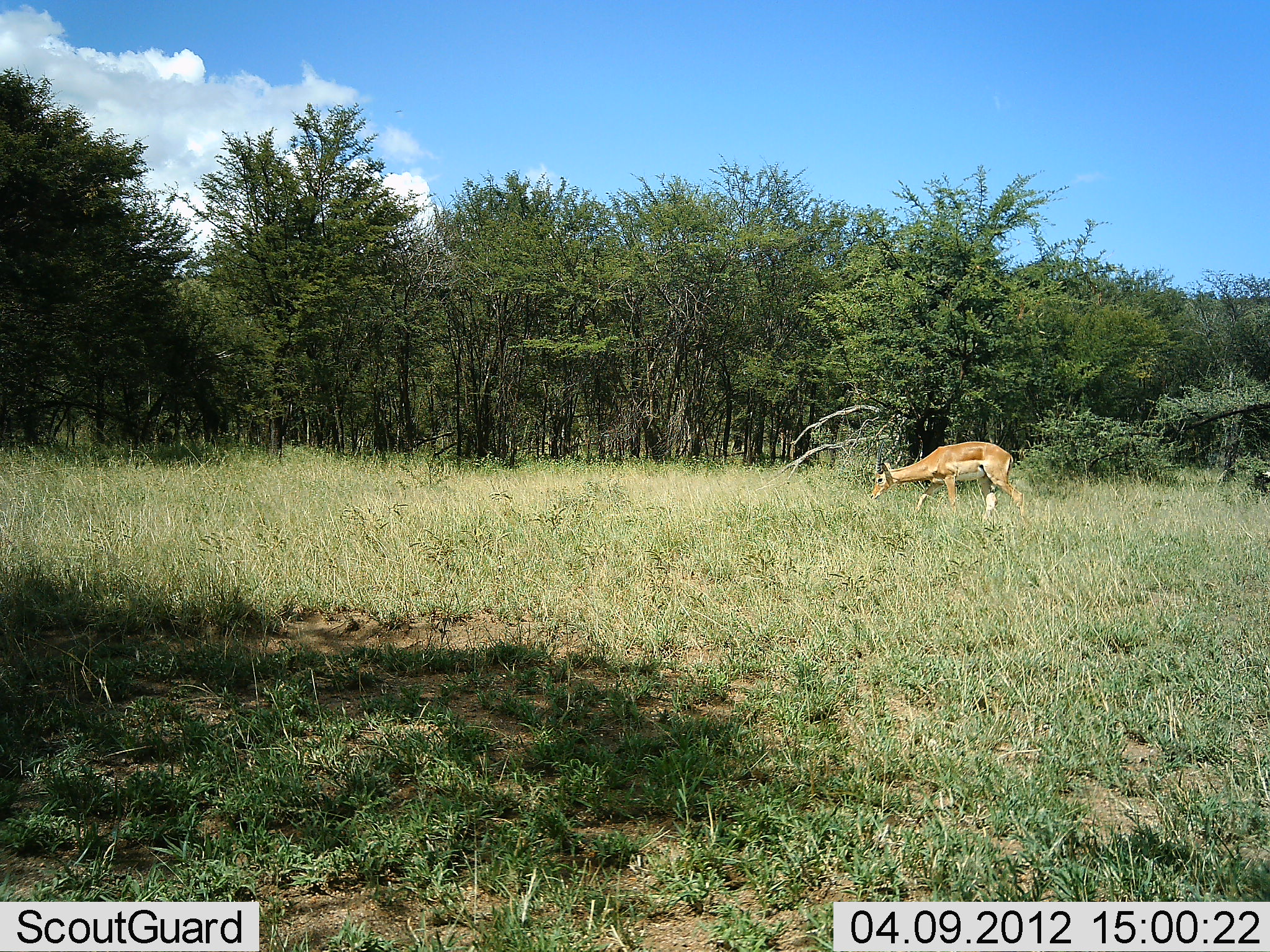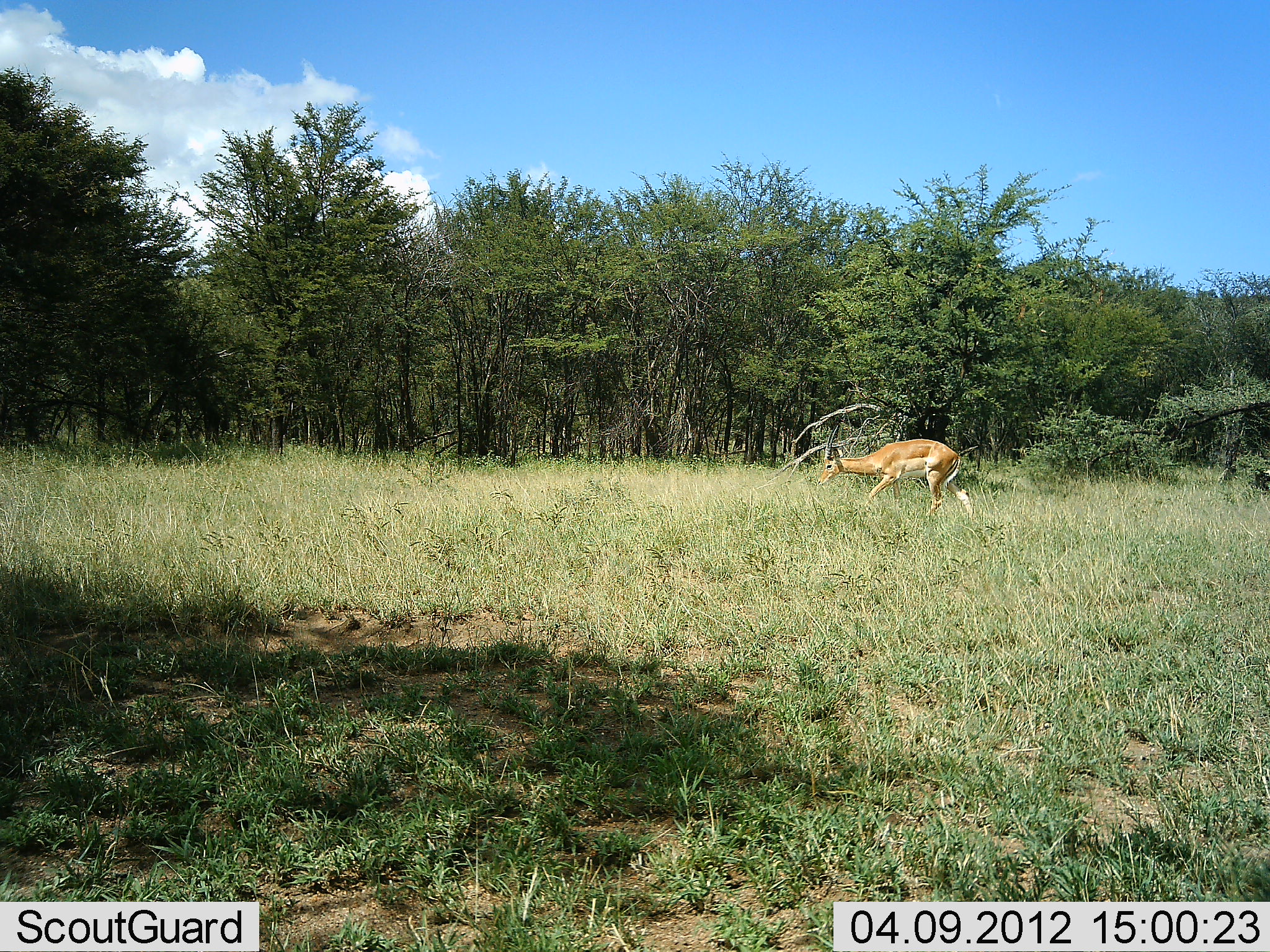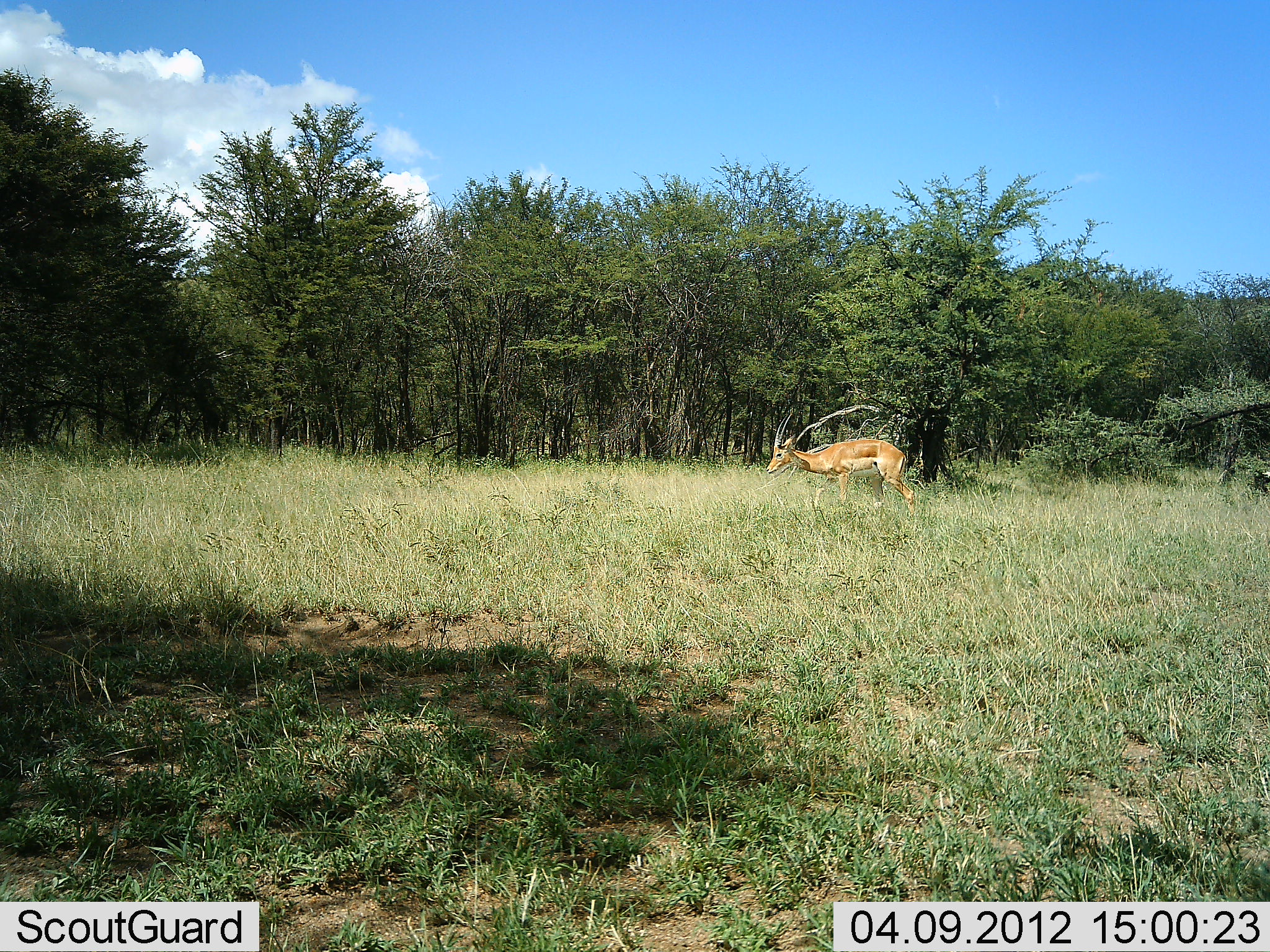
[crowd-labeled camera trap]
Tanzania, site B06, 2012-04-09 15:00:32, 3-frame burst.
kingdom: Animalia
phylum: Chordata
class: Mammalia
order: Artiodactyla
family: Bovidae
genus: Nanger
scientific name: Nanger granti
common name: grant's gazelle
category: gazellegrants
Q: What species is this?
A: Gazellegrants (grant's gazelle) (Nanger granti).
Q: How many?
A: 1.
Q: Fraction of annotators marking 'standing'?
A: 5%.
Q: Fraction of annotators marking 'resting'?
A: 0%.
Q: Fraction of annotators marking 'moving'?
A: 74%.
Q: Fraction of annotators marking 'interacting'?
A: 0%.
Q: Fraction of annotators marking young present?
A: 0%.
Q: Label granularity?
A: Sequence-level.